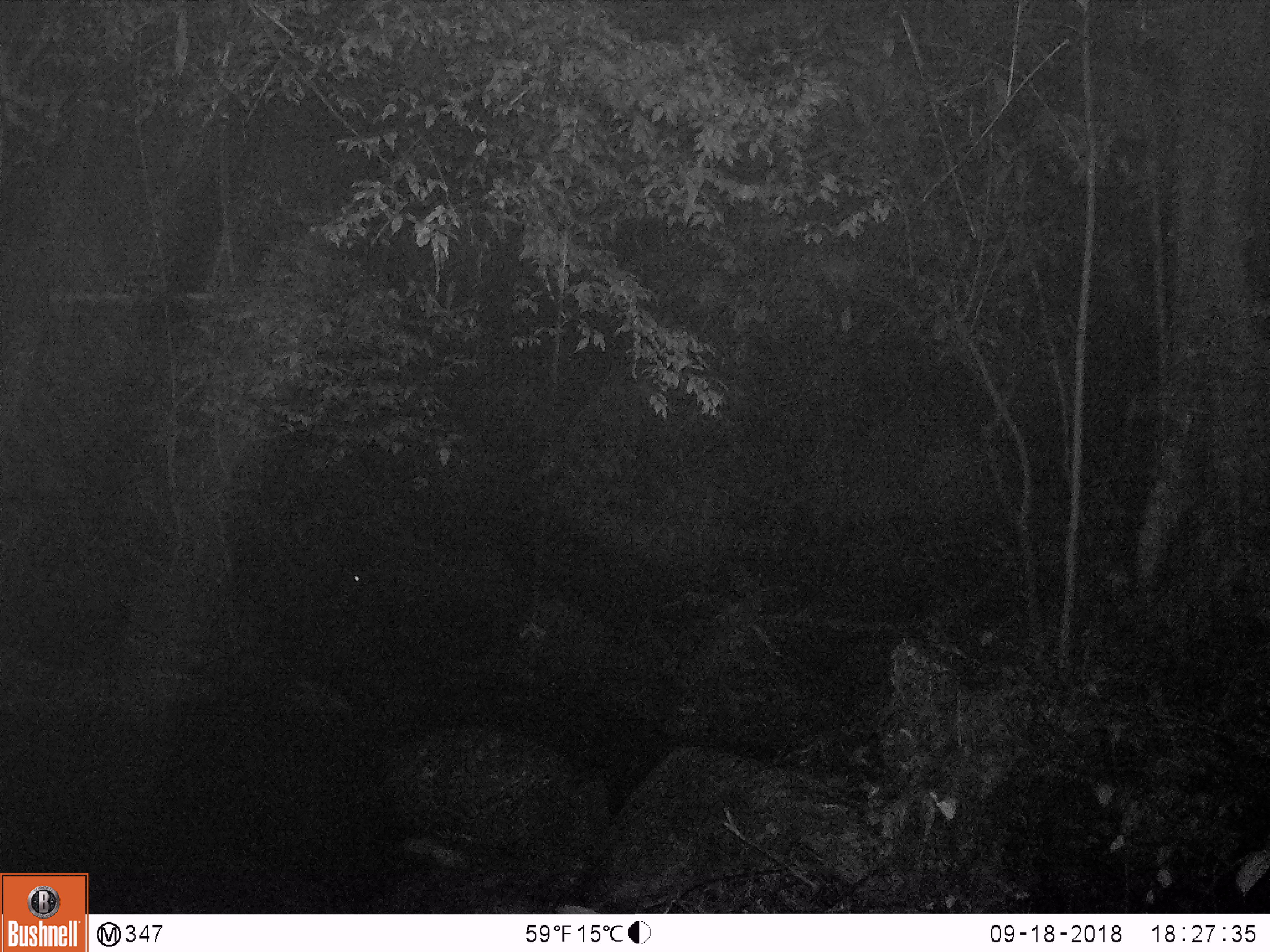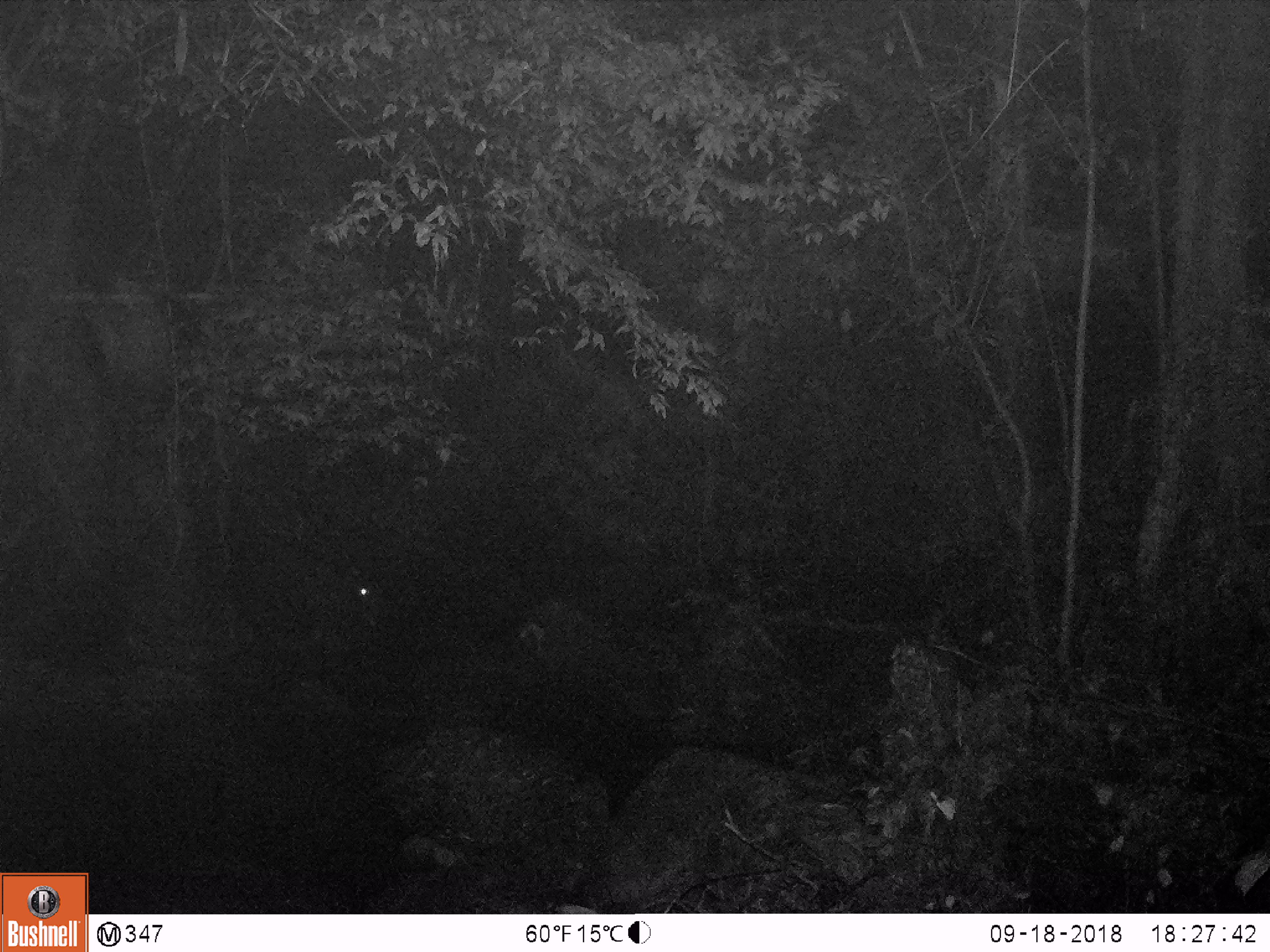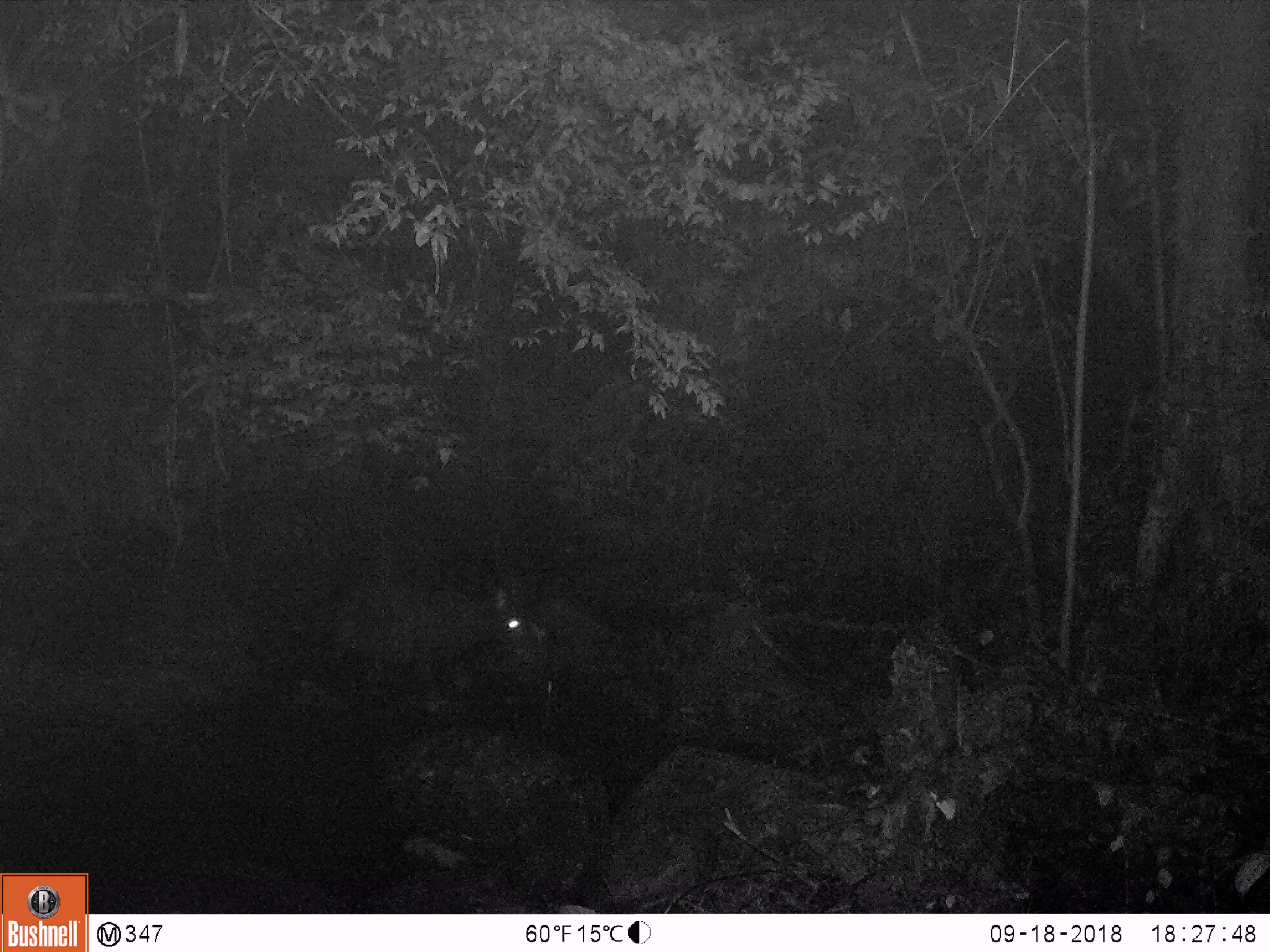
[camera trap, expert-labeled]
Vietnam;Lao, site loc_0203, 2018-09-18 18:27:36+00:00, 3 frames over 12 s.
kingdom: Animalia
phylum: Chordata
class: Mammalia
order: Artiodactyla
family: Bovidae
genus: Capricornis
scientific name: Capricornis sumatraensis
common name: chinese serow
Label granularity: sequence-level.